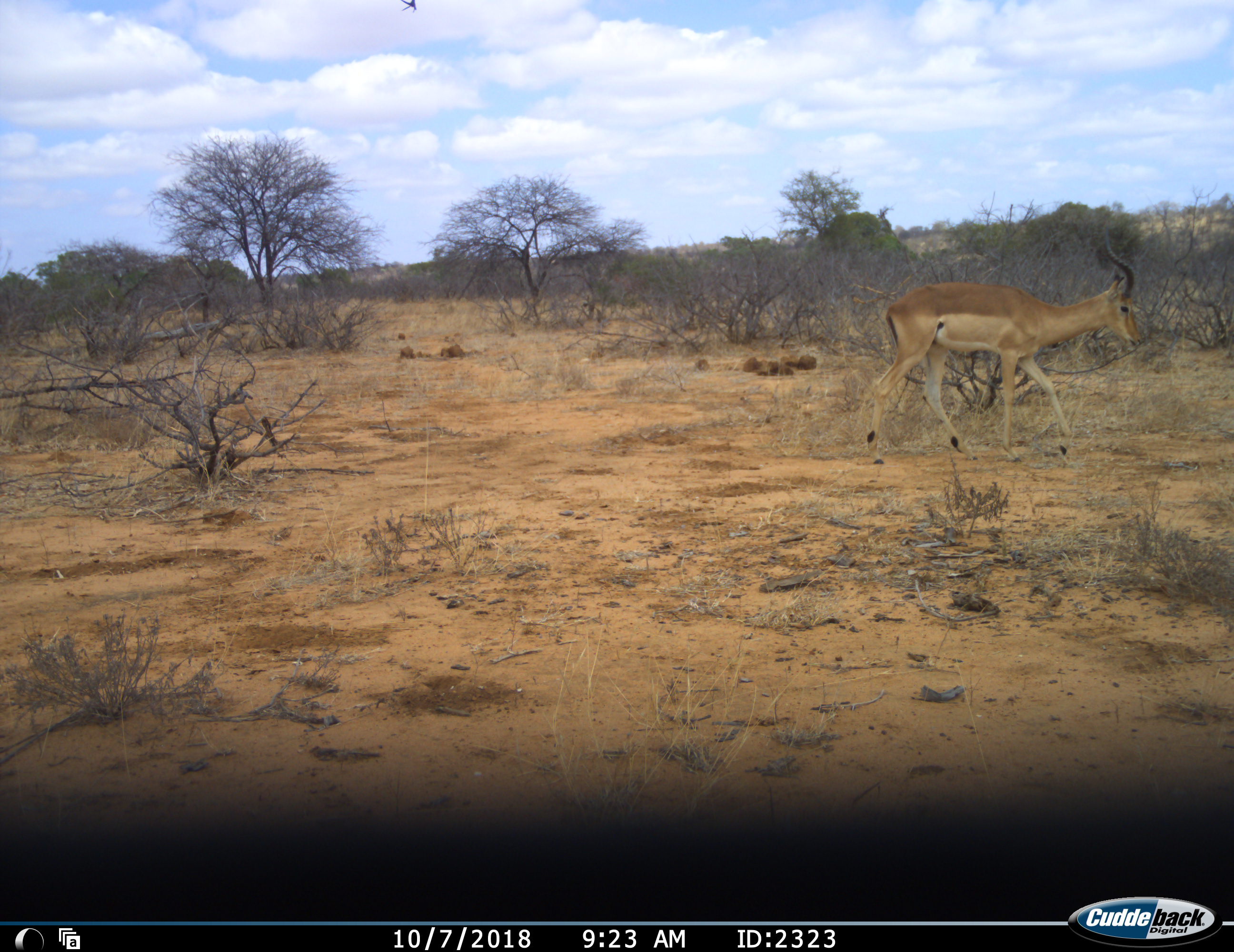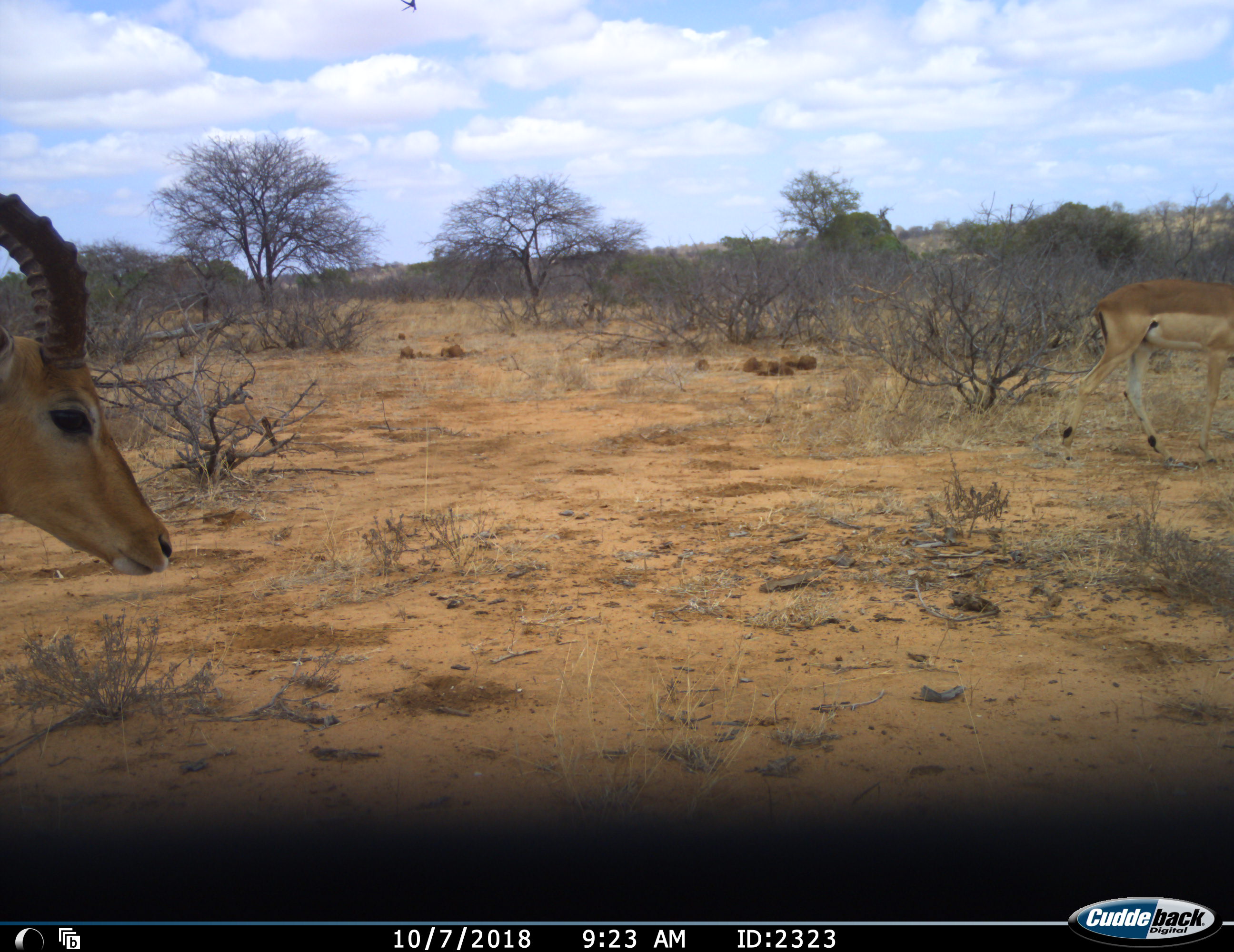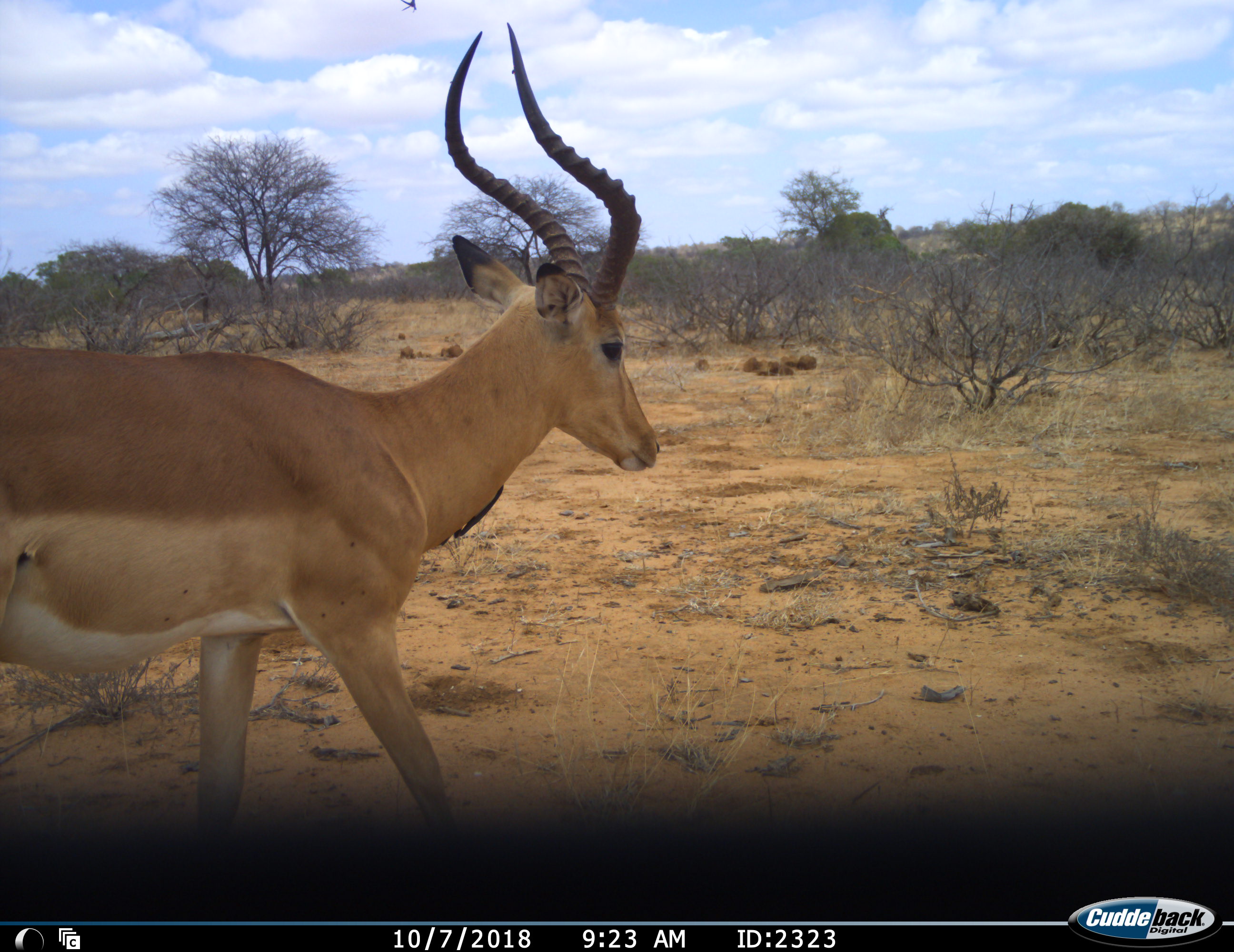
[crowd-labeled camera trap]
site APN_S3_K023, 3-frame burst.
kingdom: Animalia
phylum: Chordata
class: Mammalia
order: Artiodactyla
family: Bovidae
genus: Aepyceros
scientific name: Aepyceros melampus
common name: impala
Impala (Aepyceros melampus), count 2. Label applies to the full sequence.